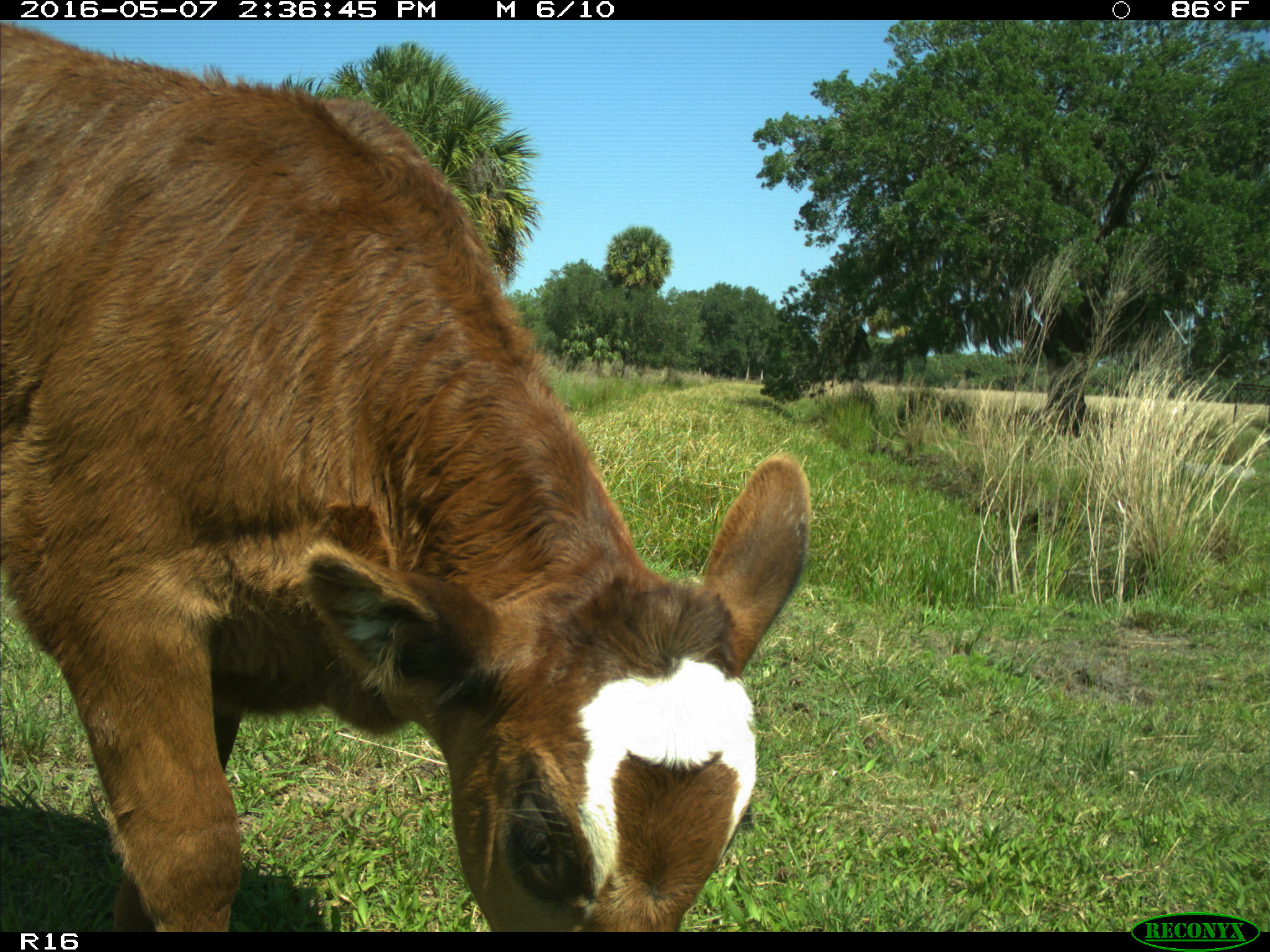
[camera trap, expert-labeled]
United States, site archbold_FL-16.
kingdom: Animalia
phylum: Chordata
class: Mammalia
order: Artiodactyla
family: Bovidae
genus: Bos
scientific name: Bos taurus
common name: domestic cow